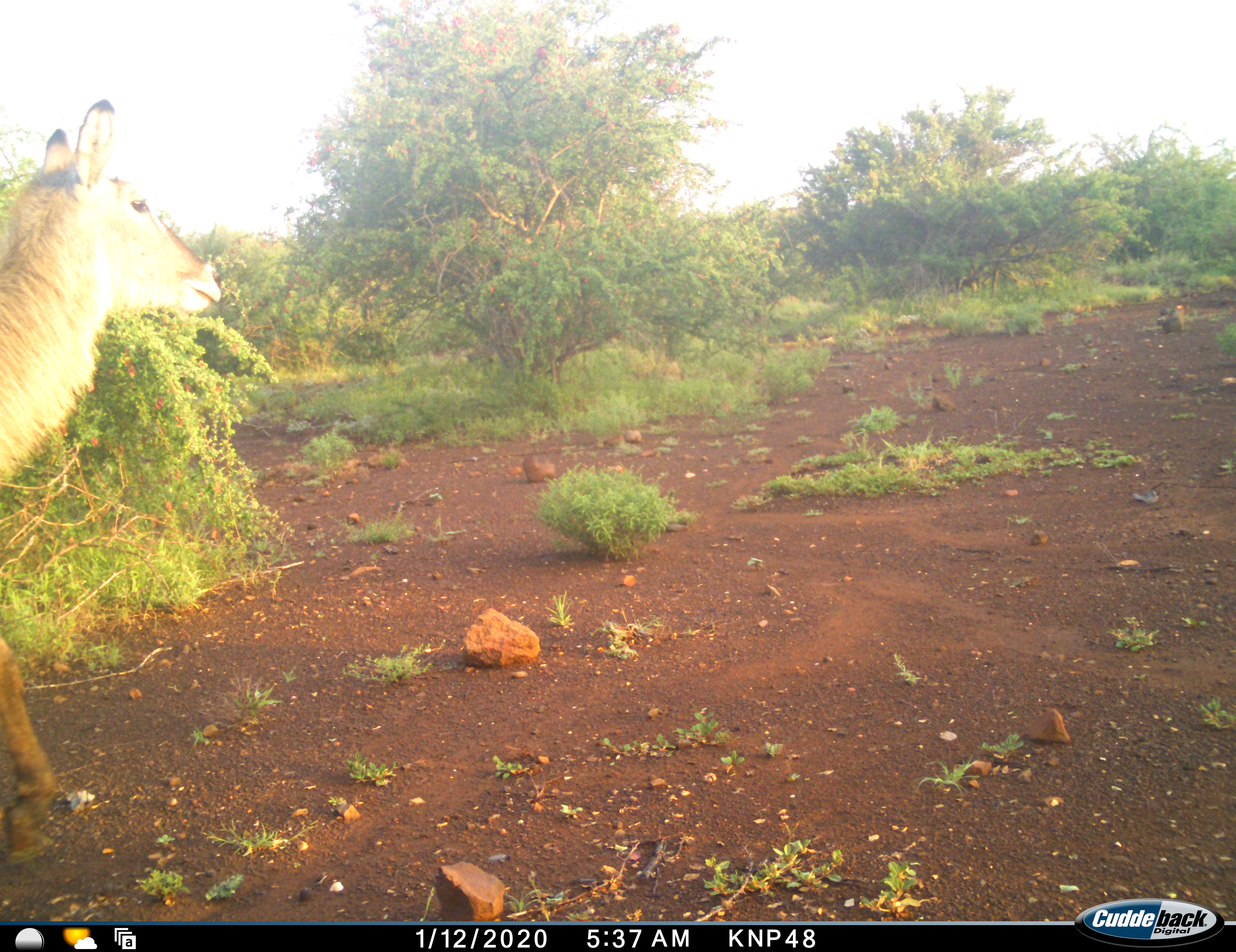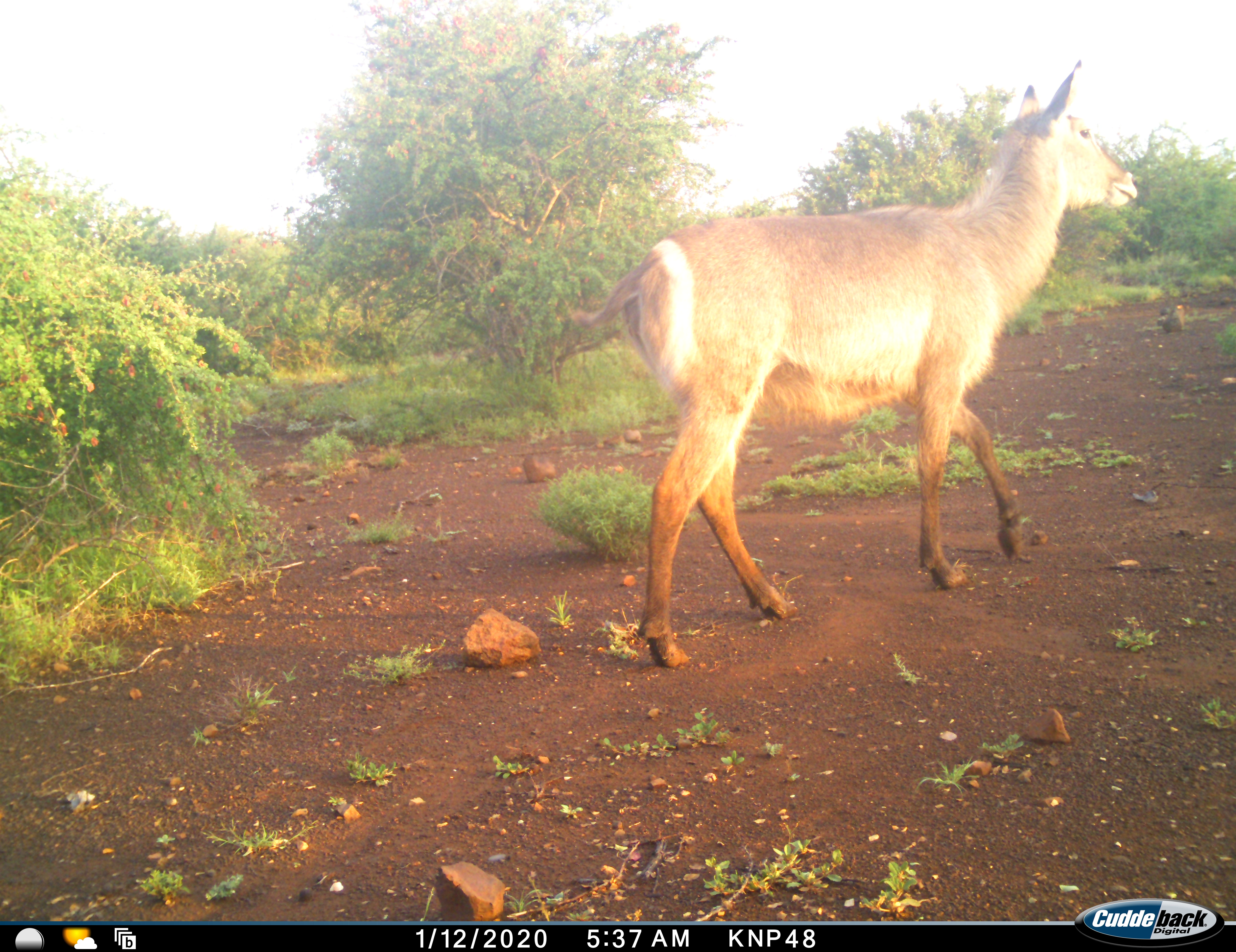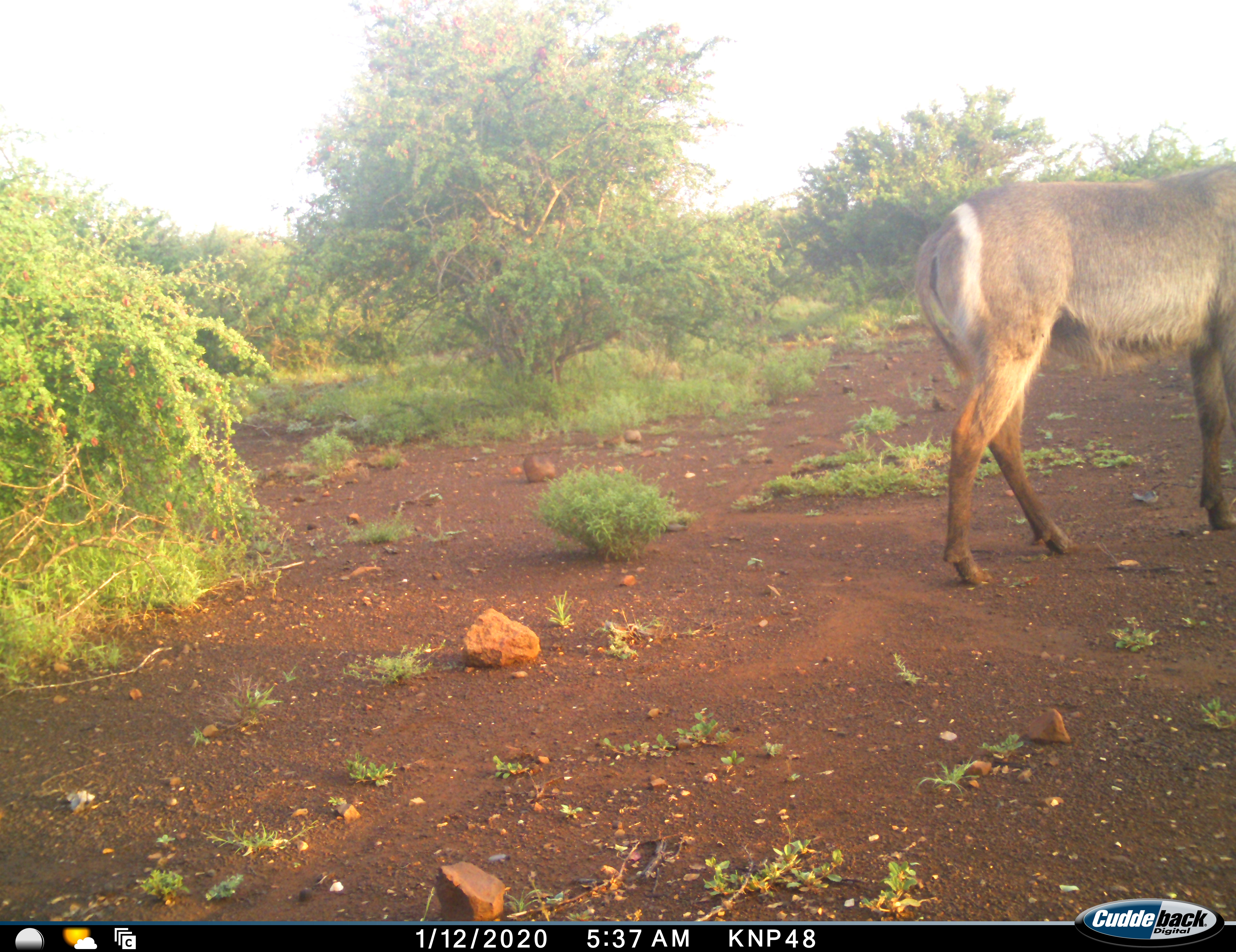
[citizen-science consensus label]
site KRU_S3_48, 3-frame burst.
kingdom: Animalia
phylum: Chordata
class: Mammalia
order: Artiodactyla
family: Bovidae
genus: Kobus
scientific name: Kobus ellipsiprymnus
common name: waterbuck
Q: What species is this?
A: Waterbuck (Kobus ellipsiprymnus).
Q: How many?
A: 1.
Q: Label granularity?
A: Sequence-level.